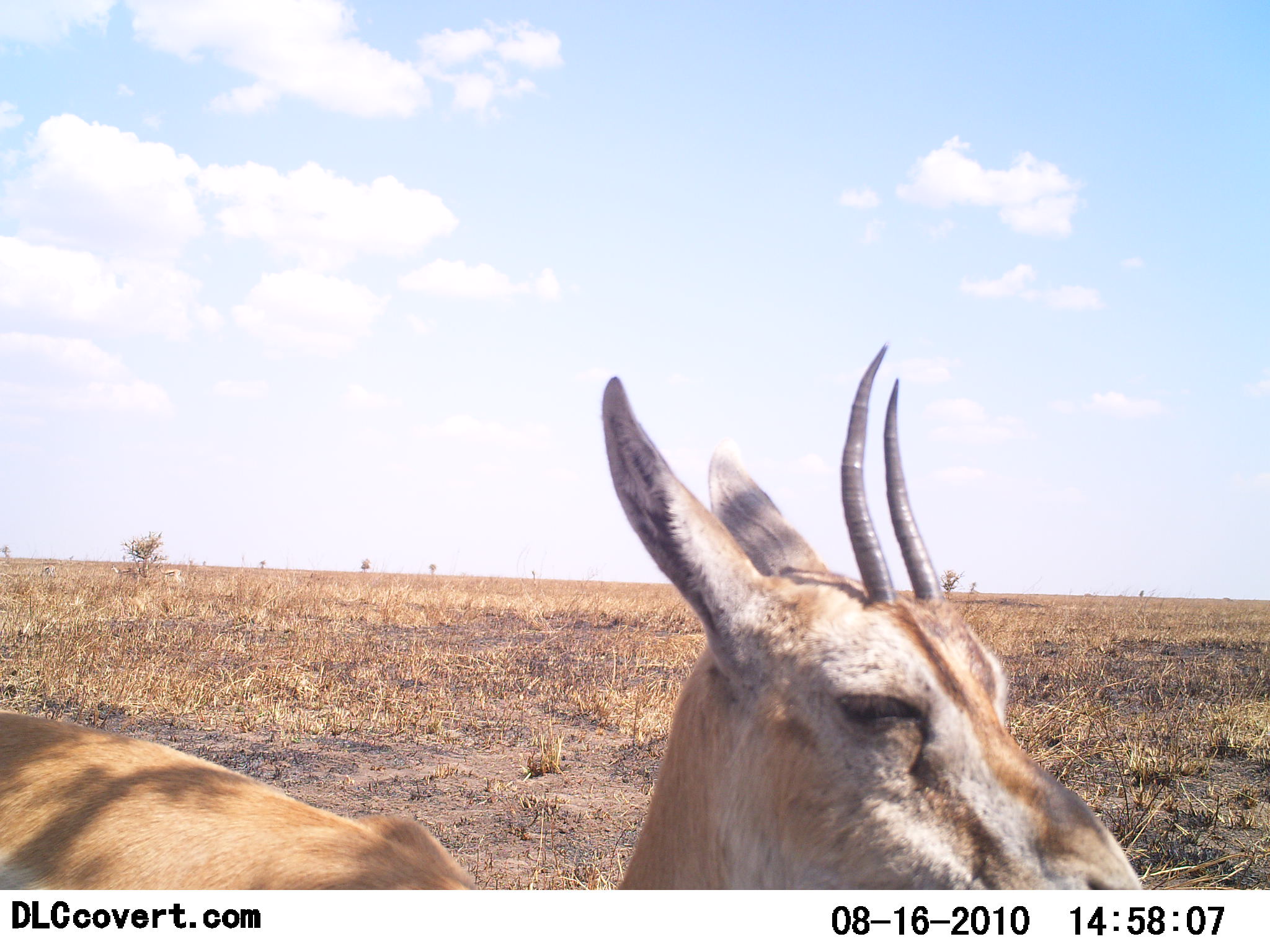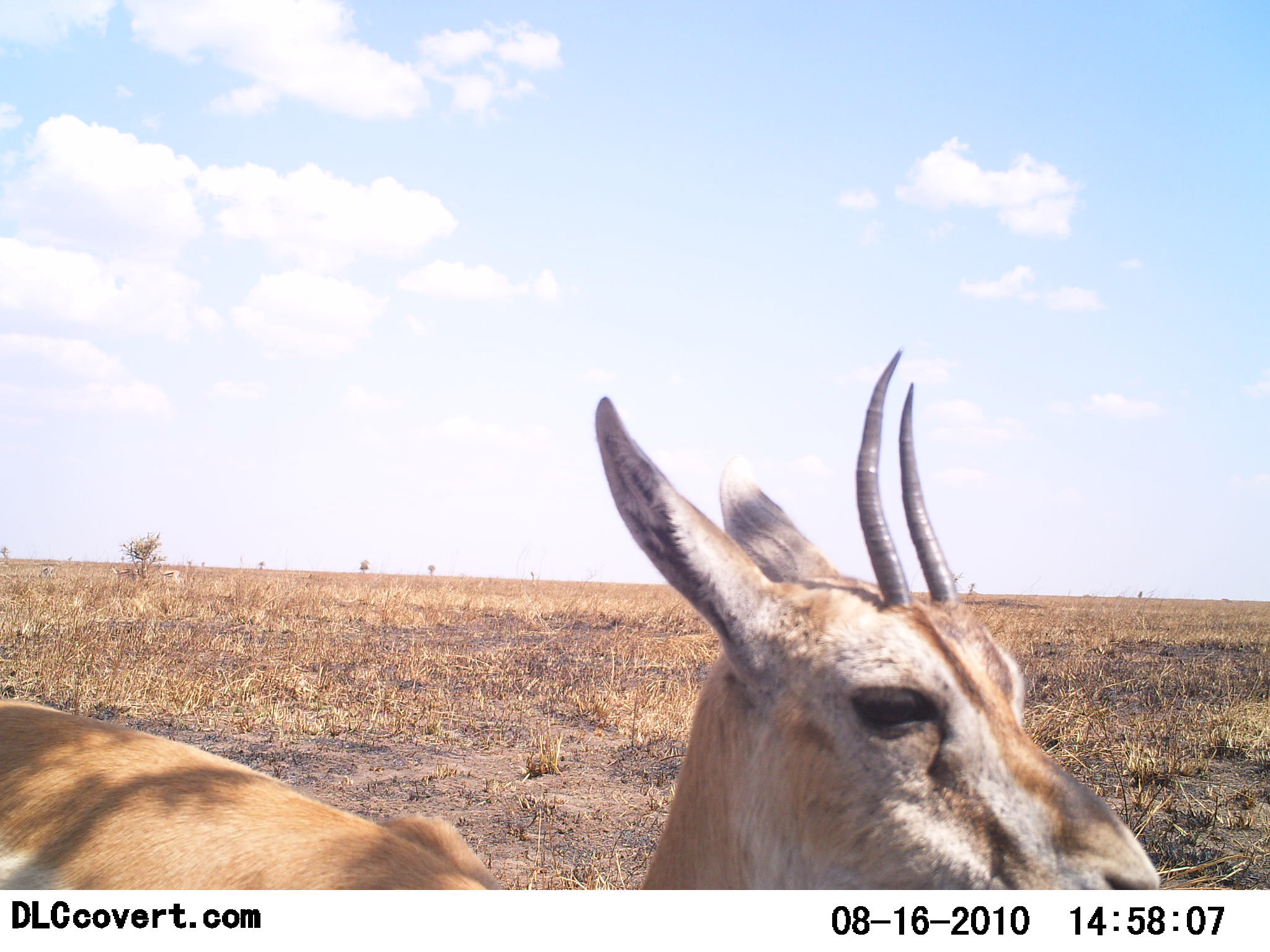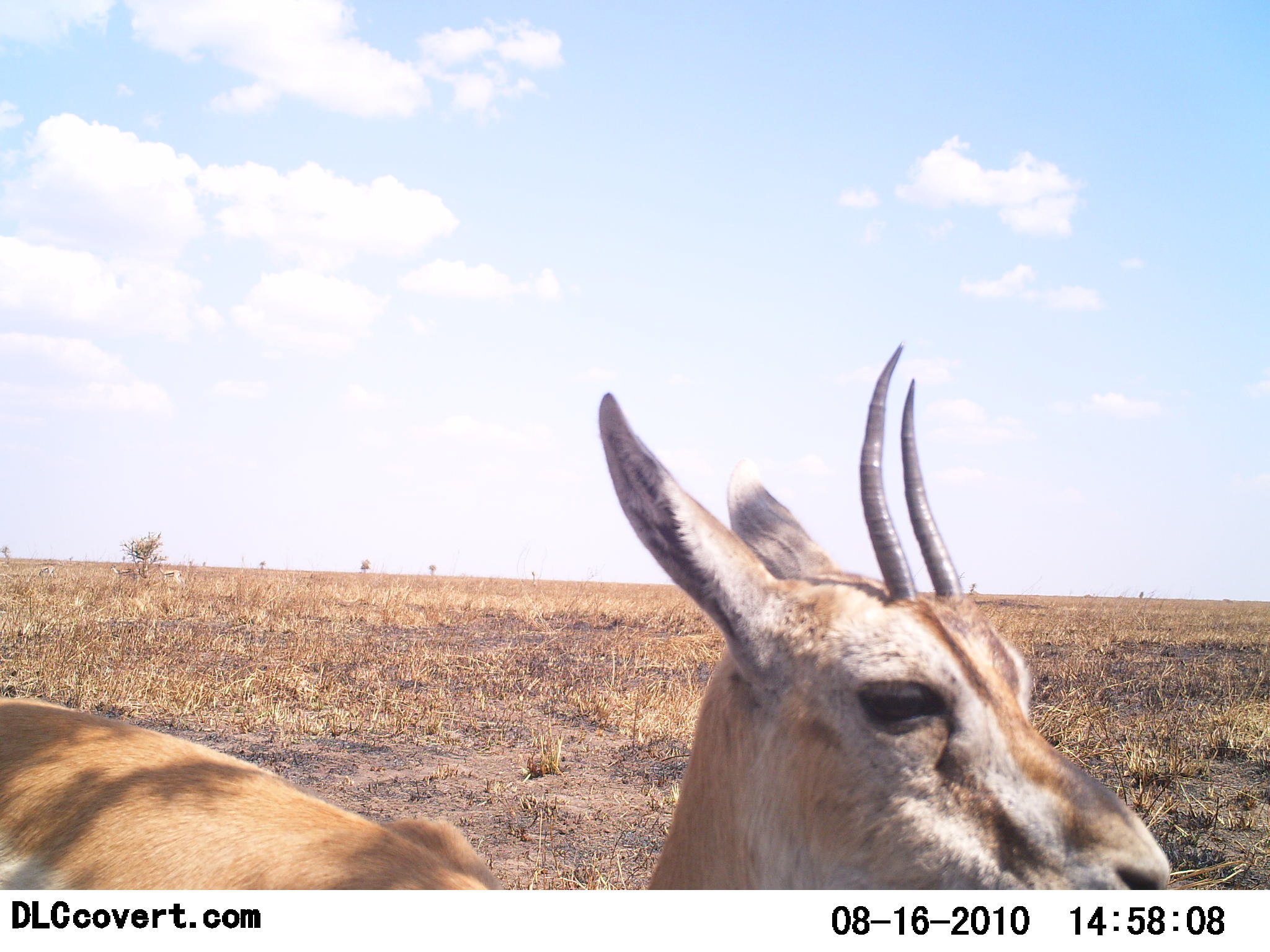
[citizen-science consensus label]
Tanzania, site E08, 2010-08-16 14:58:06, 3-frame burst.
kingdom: Animalia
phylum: Chordata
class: Mammalia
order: Artiodactyla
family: Bovidae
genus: Eudorcas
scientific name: Eudorcas thomsonii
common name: thomson's gazelle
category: gazellethomsons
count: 1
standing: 90%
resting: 10%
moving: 5%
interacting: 0%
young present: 10%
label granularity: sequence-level